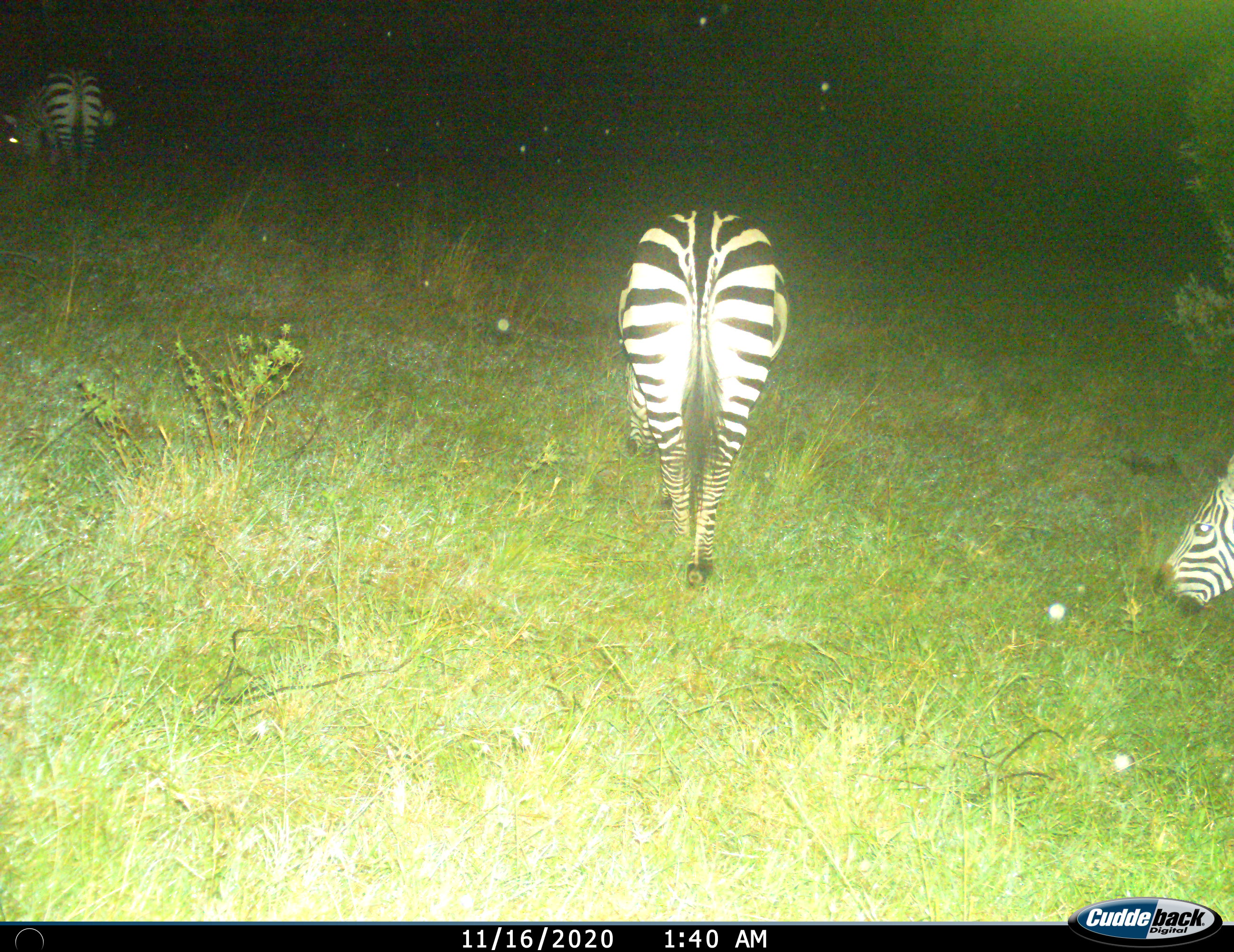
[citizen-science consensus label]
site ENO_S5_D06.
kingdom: Animalia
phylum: Chordata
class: Mammalia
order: Perissodactyla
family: Equidae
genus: Equus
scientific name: Equus quagga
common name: plains zebra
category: zebraplains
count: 3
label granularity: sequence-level